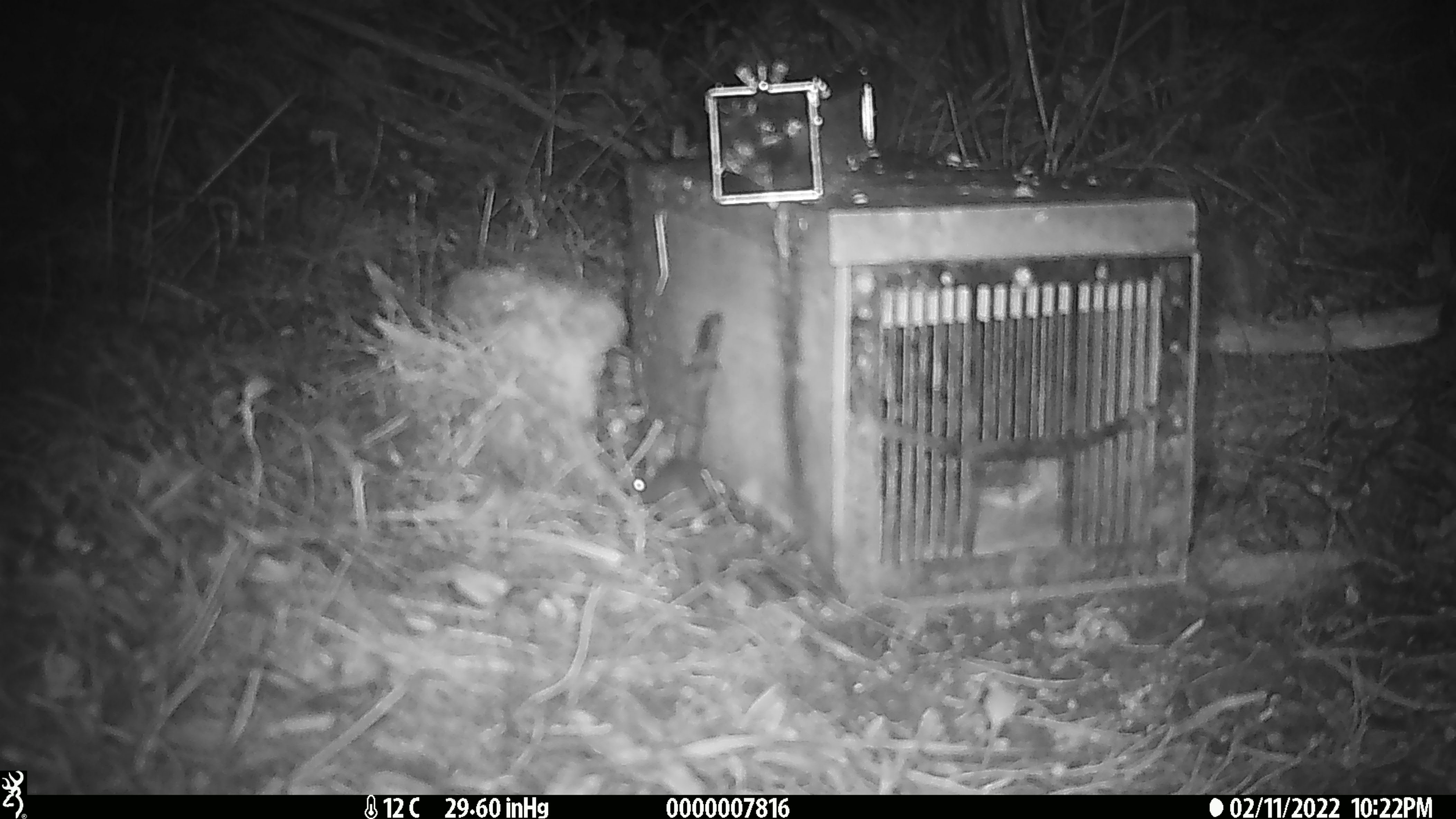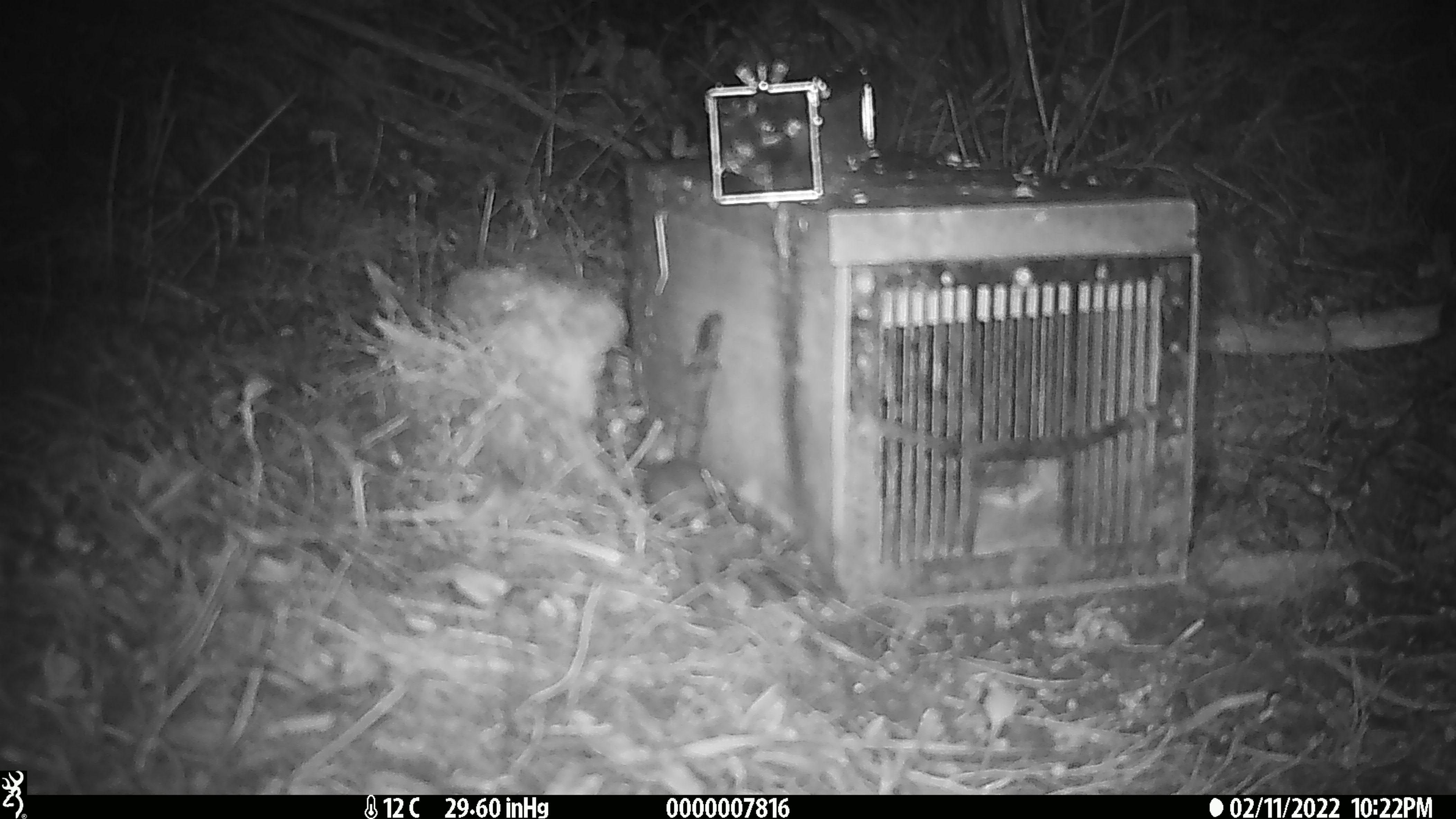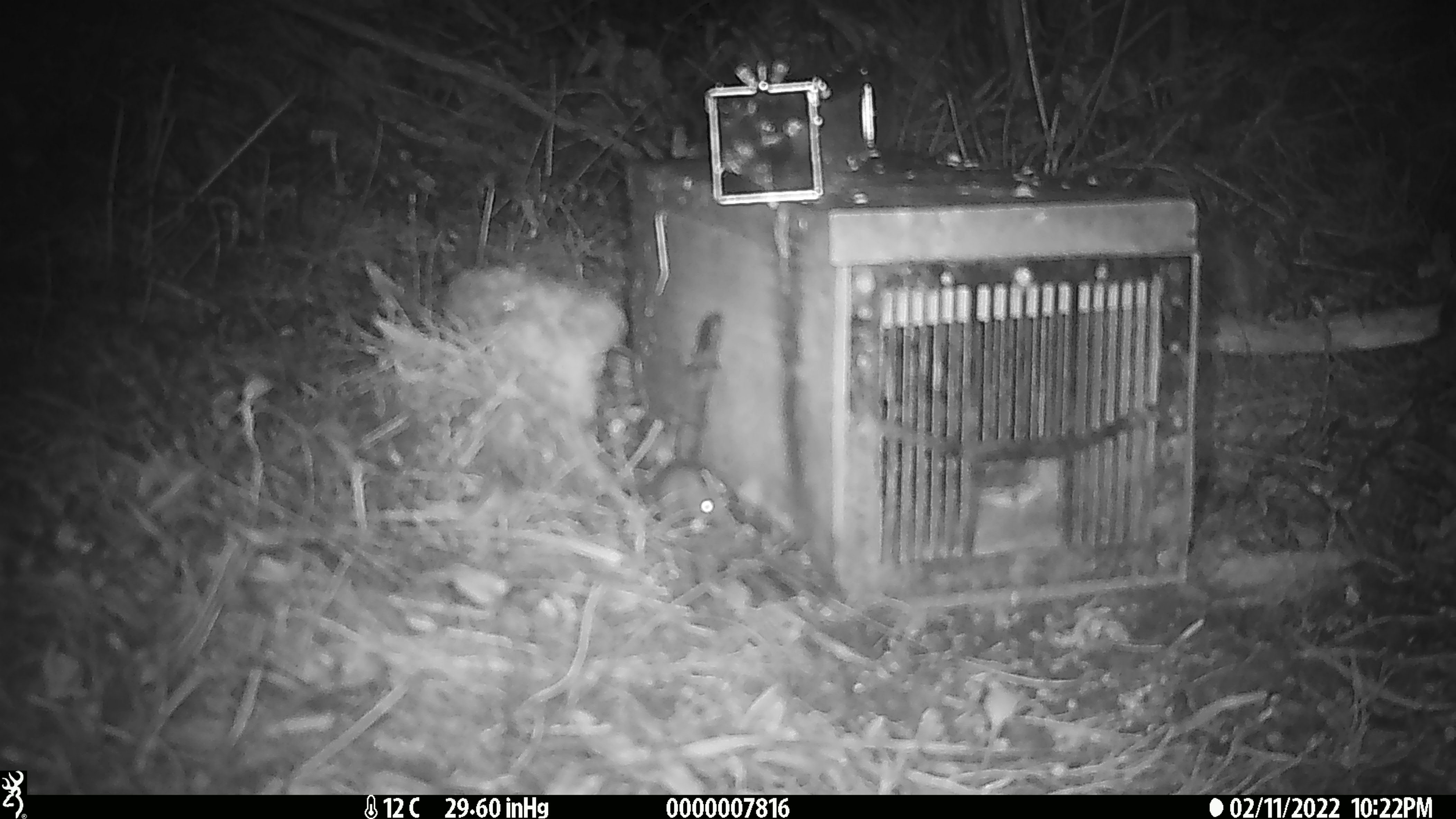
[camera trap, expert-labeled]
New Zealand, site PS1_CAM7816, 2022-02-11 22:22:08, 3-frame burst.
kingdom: Animalia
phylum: Chordata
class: Mammalia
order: Rodentia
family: Muridae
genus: Mus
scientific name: Mus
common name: mouse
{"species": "mouse (Mus)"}